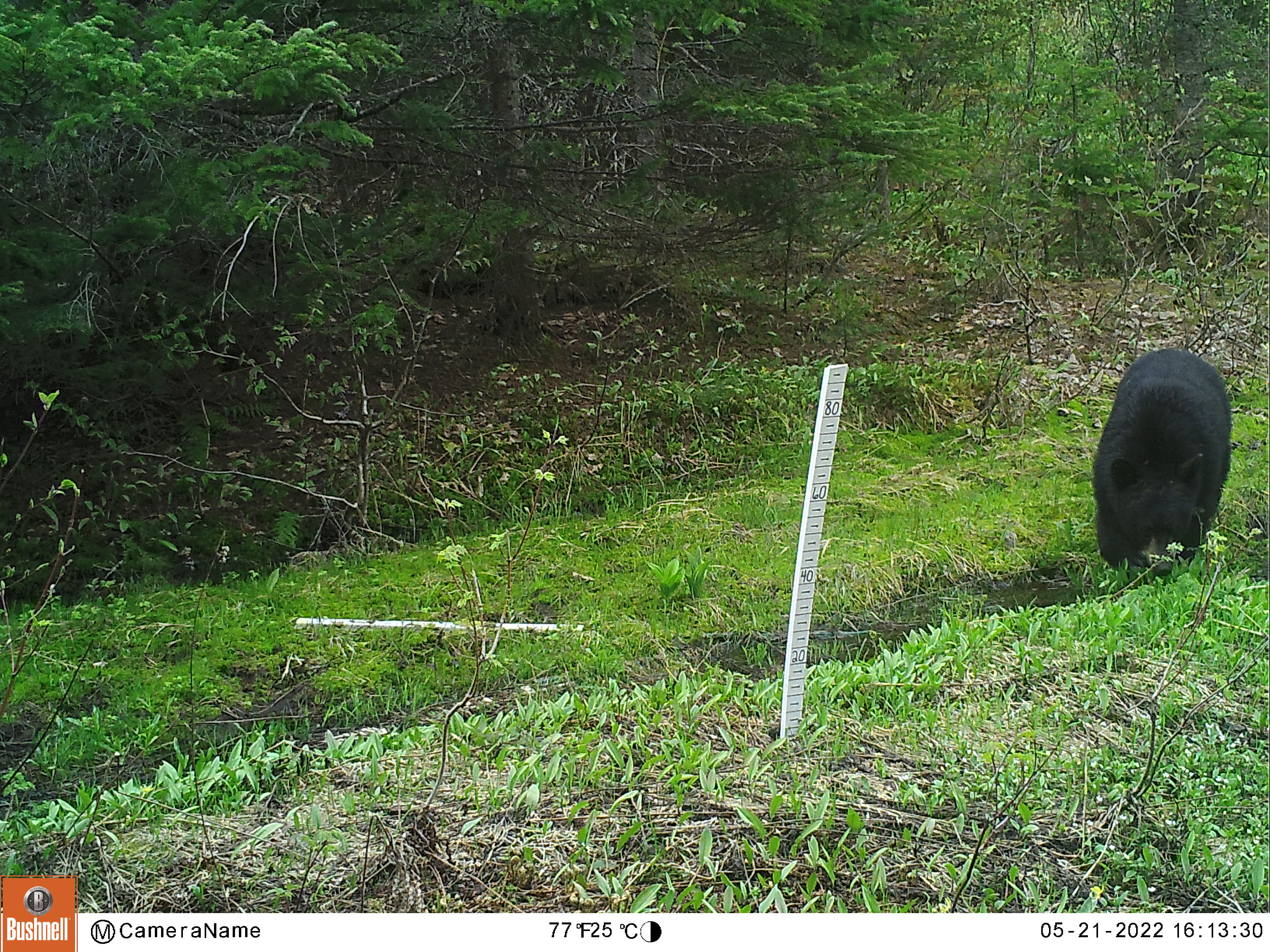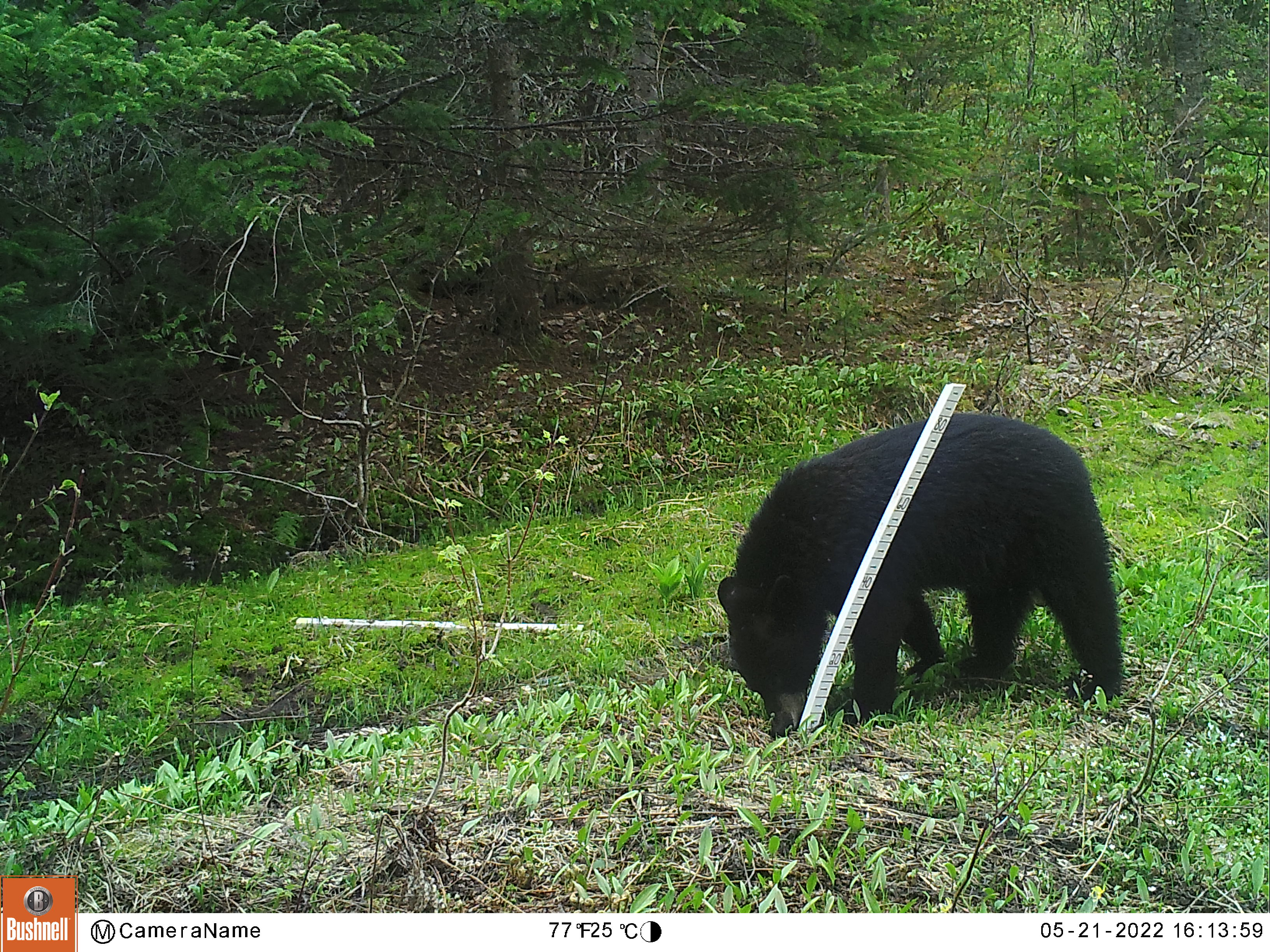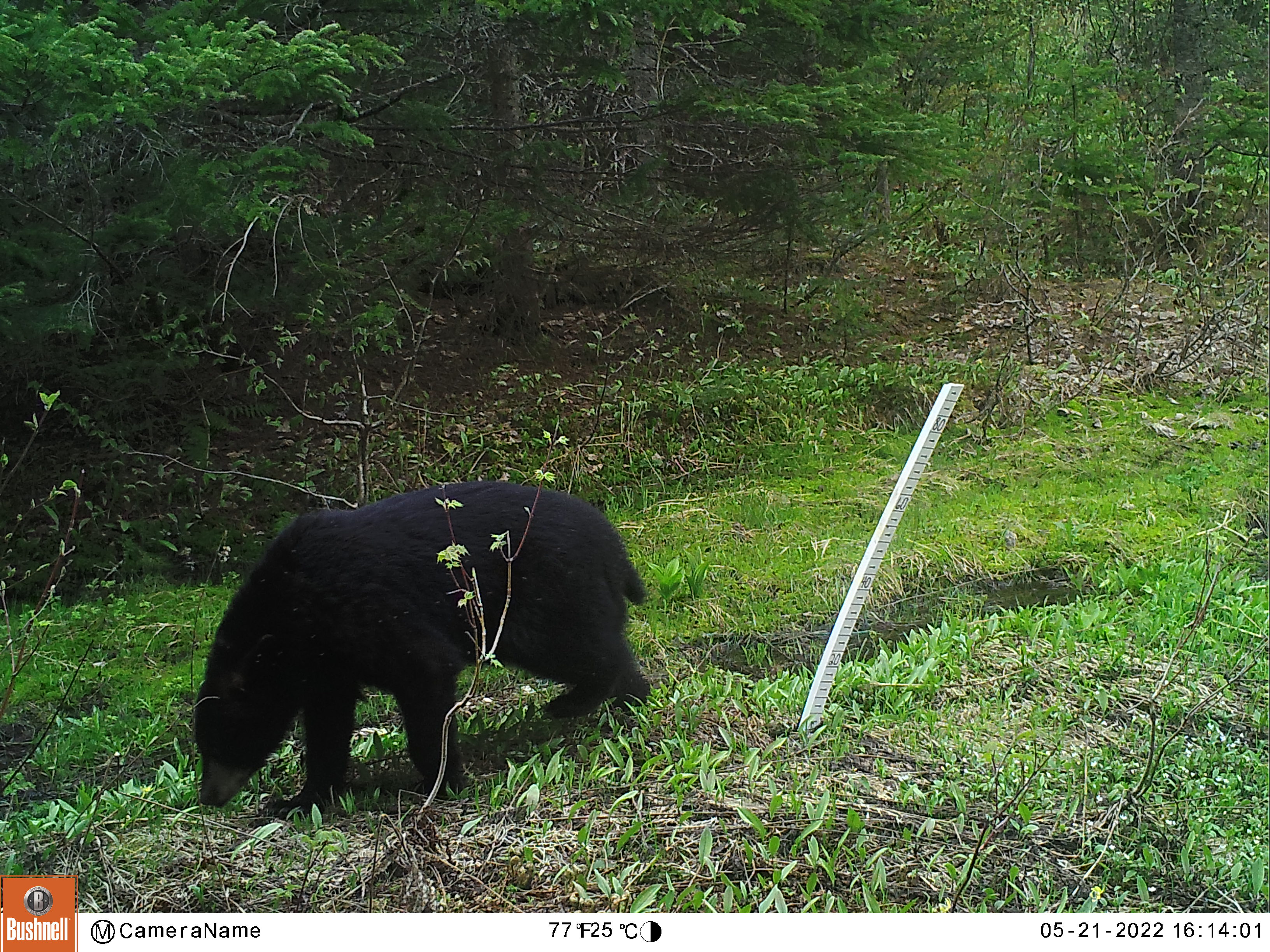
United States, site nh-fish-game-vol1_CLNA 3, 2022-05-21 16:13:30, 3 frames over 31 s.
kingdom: Animalia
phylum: Chordata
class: Mammalia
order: Carnivora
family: Ursidae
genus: Ursus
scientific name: Ursus americanus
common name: black bear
Black bear (Ursus americanus).